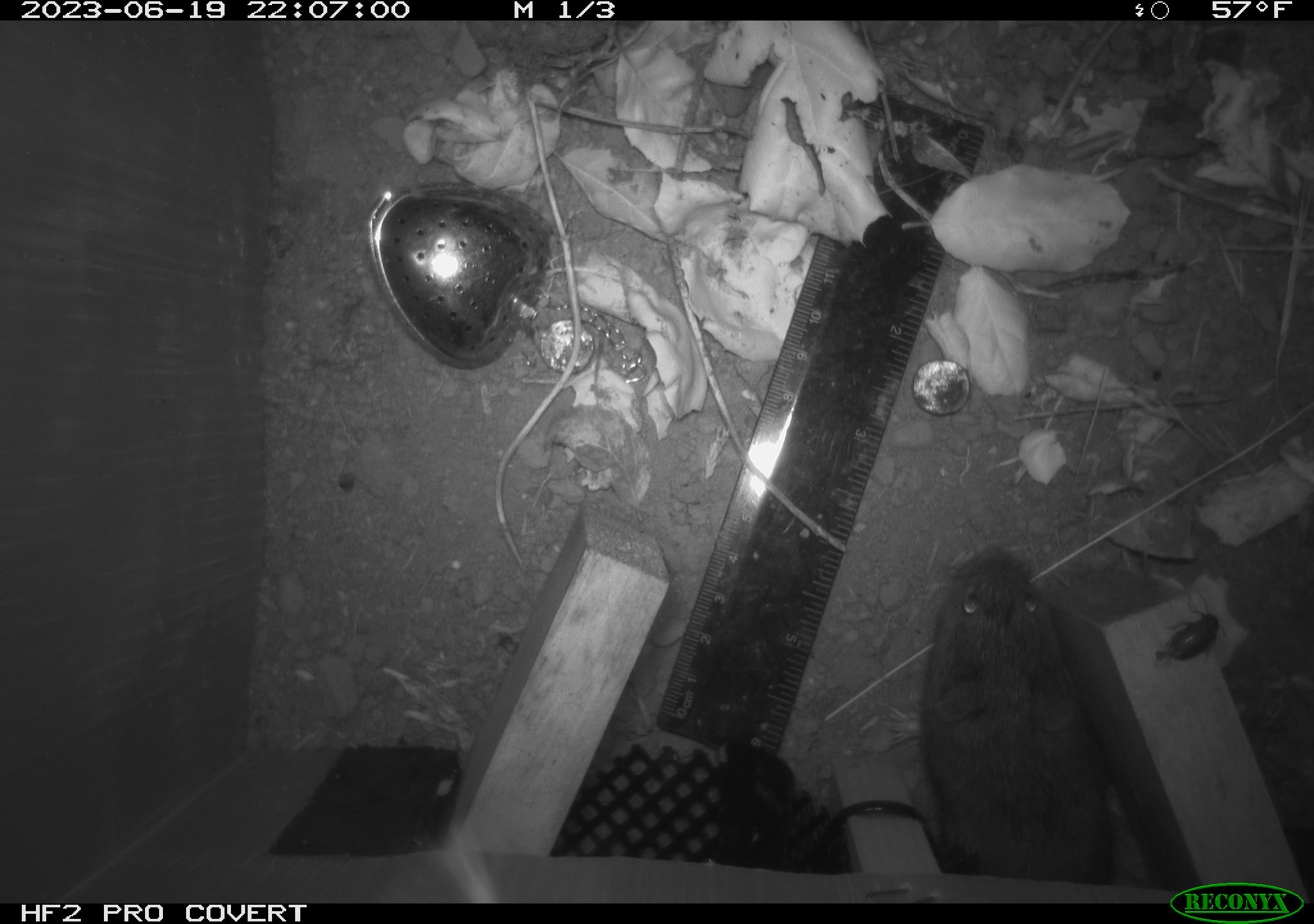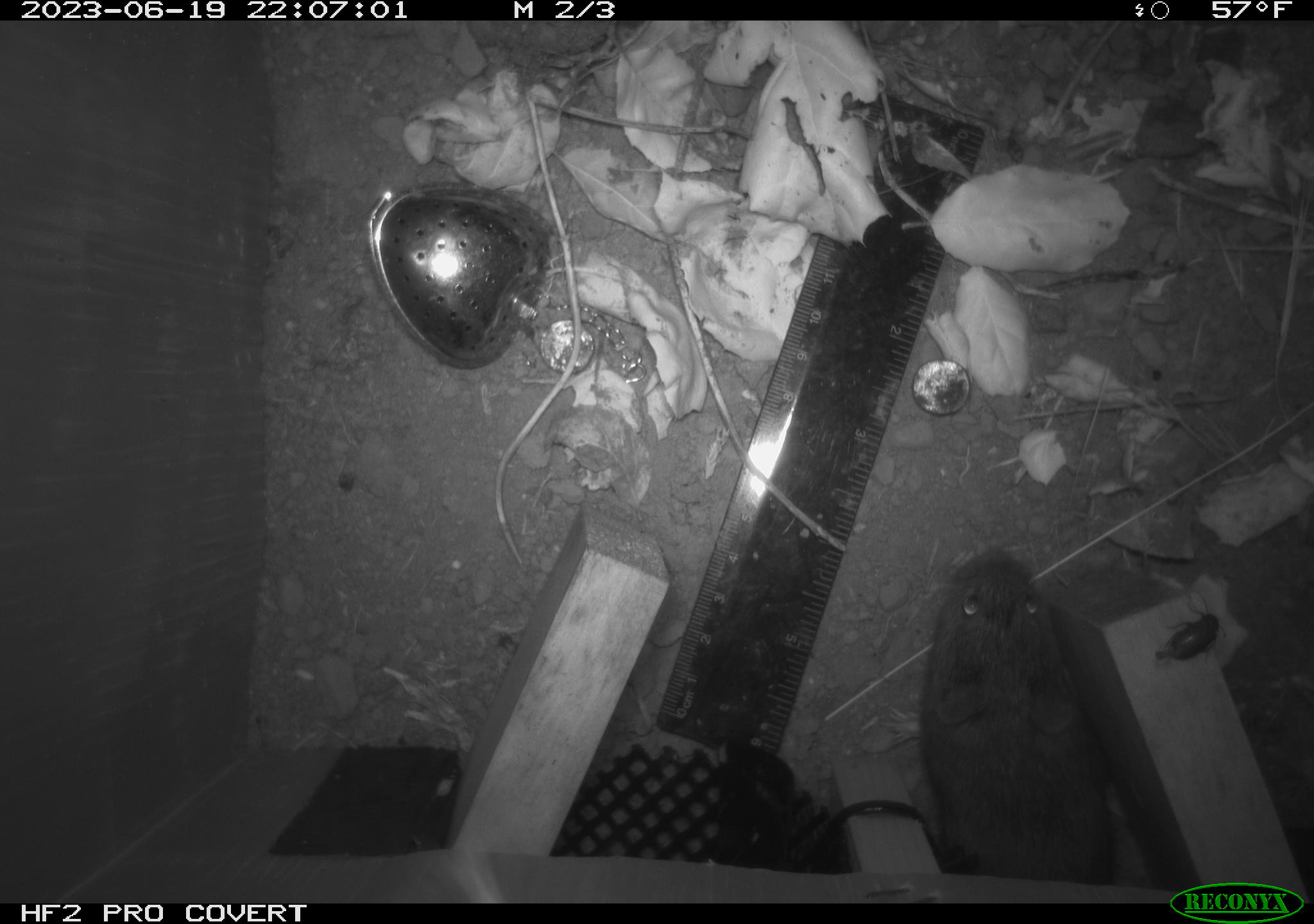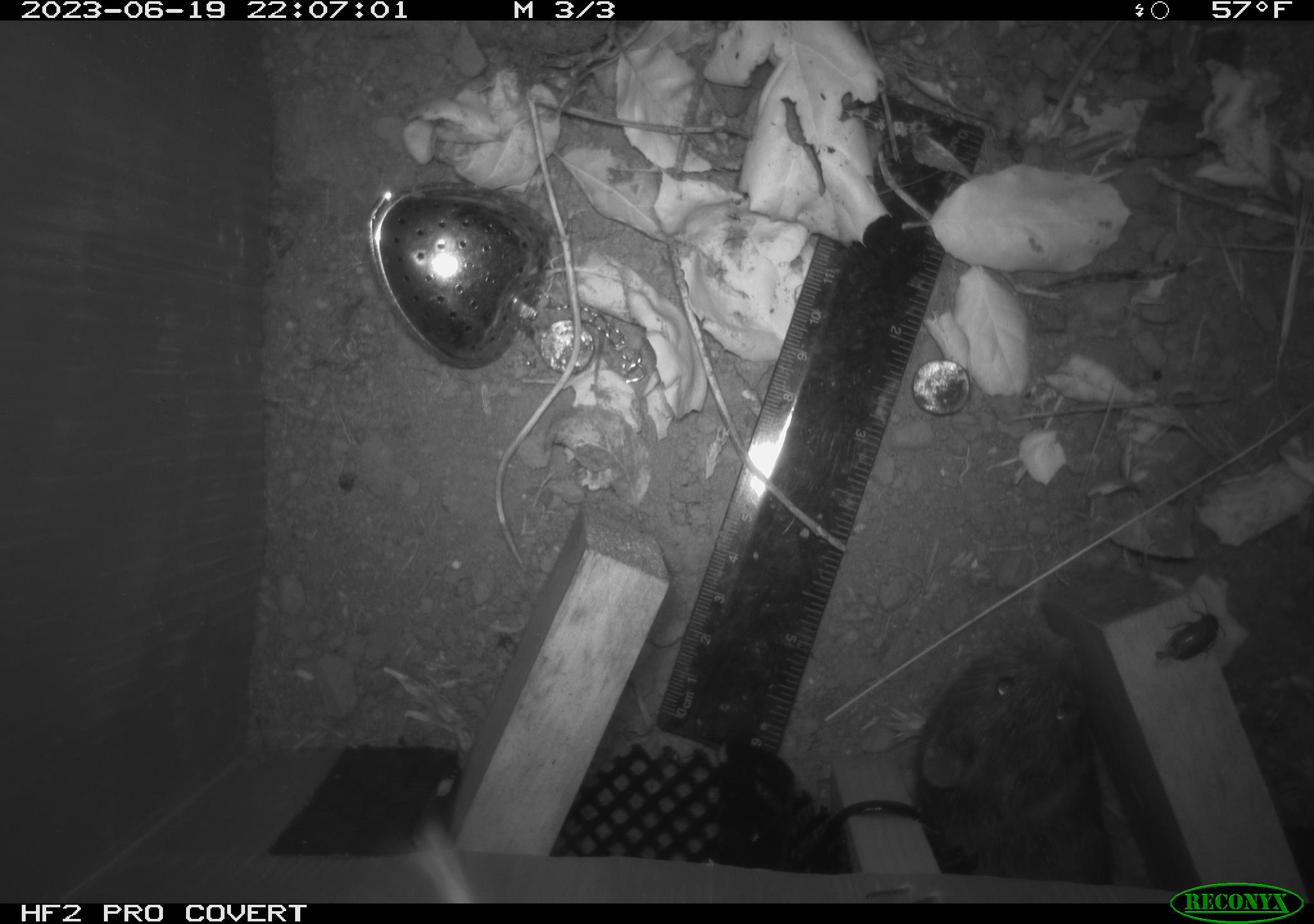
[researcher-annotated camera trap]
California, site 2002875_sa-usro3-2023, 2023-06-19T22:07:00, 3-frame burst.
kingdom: Animalia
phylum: Chordata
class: Mammalia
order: Rodentia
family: Cricetidae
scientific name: Arvicolinae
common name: voles, lemmings, and muskrats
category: arvicolinae subfamily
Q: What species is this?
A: Arvicolinae subfamily (voles, lemmings, and muskrats) (Arvicolinae).